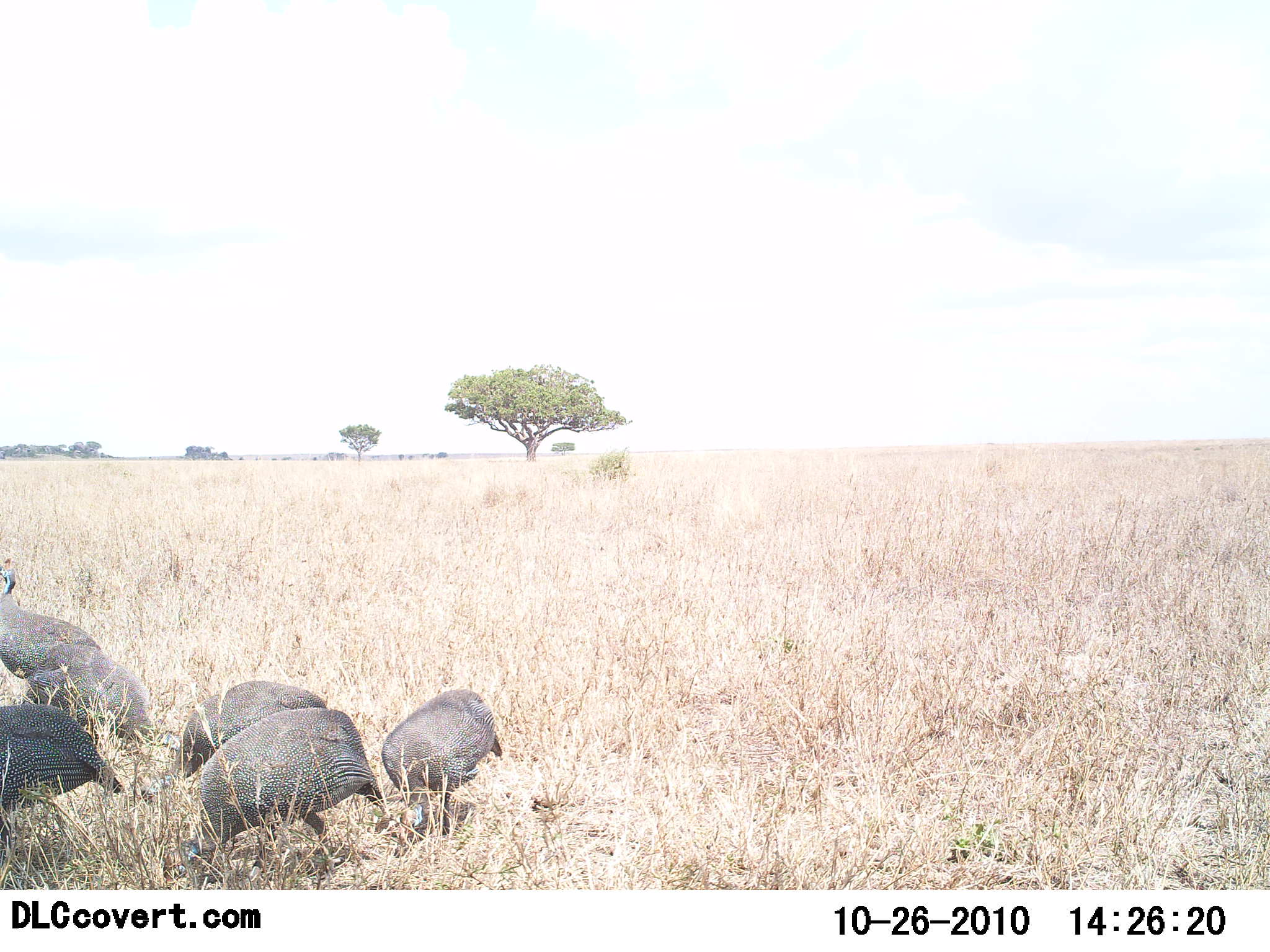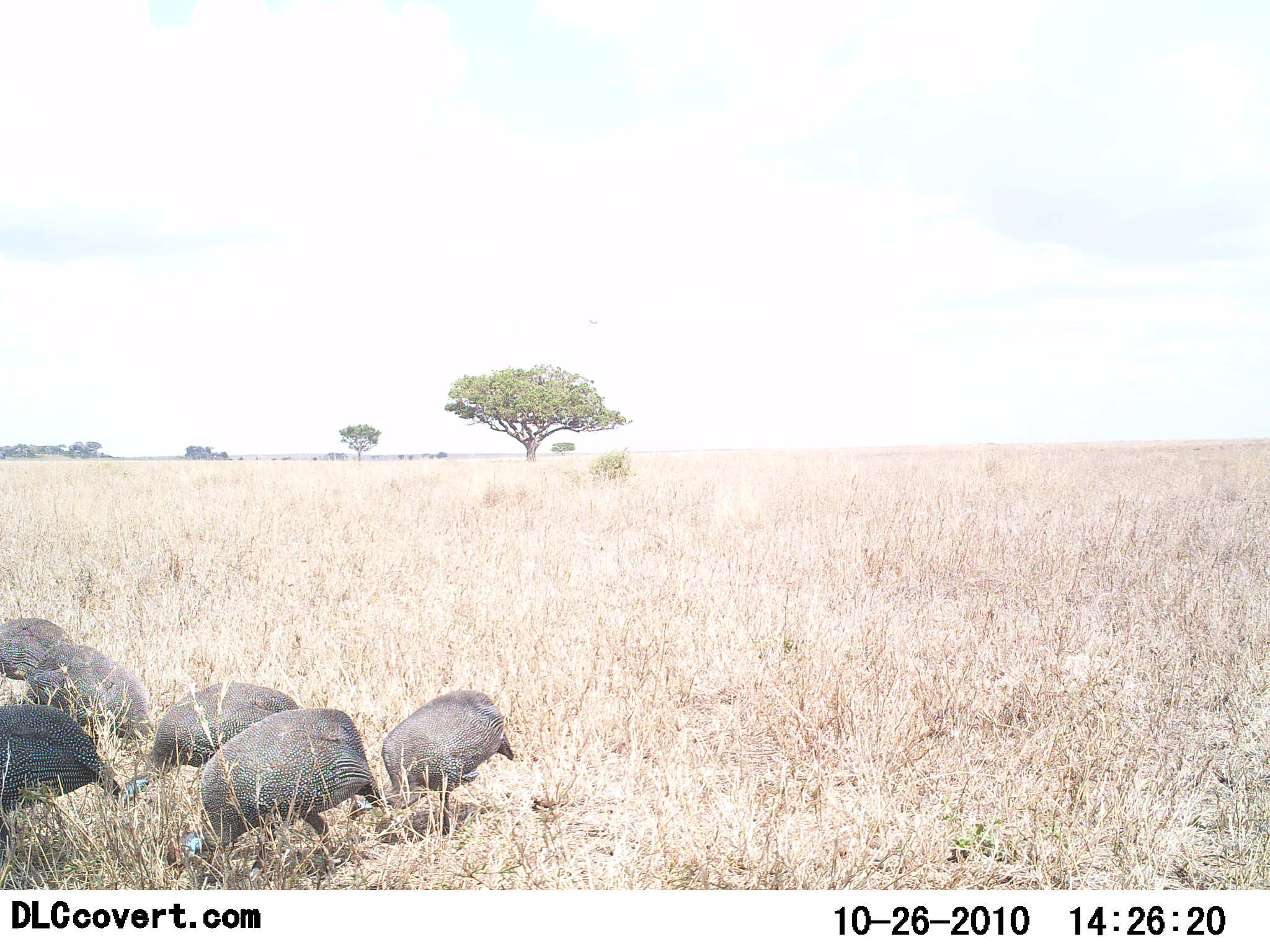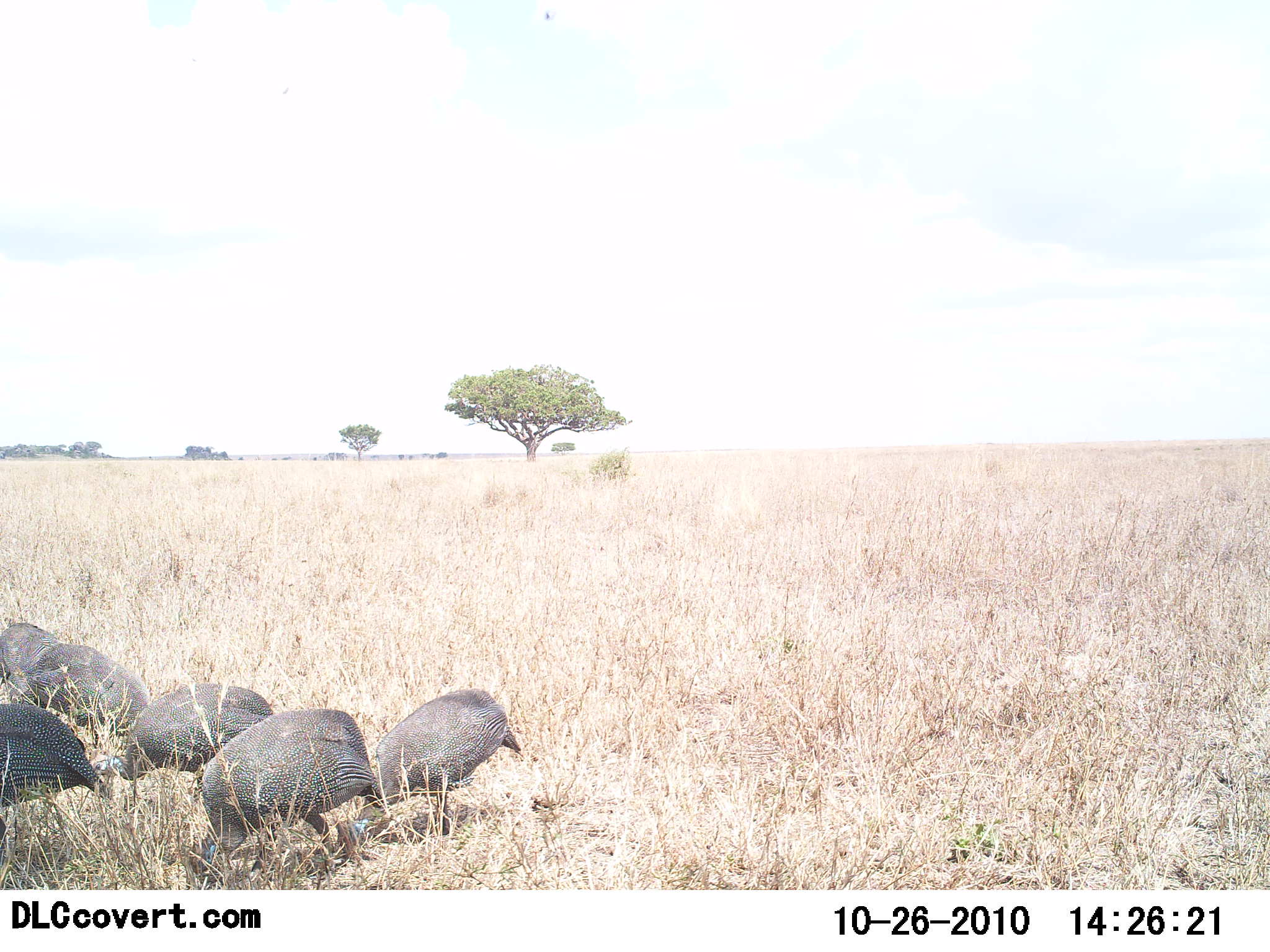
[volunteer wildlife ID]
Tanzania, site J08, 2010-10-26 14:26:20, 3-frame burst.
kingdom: Animalia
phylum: Chordata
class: Aves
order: Galliformes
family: Numididae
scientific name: Numididae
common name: guinea fowl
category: guineafowl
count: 6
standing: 23%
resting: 8%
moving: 0%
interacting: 0%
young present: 0%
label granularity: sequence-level